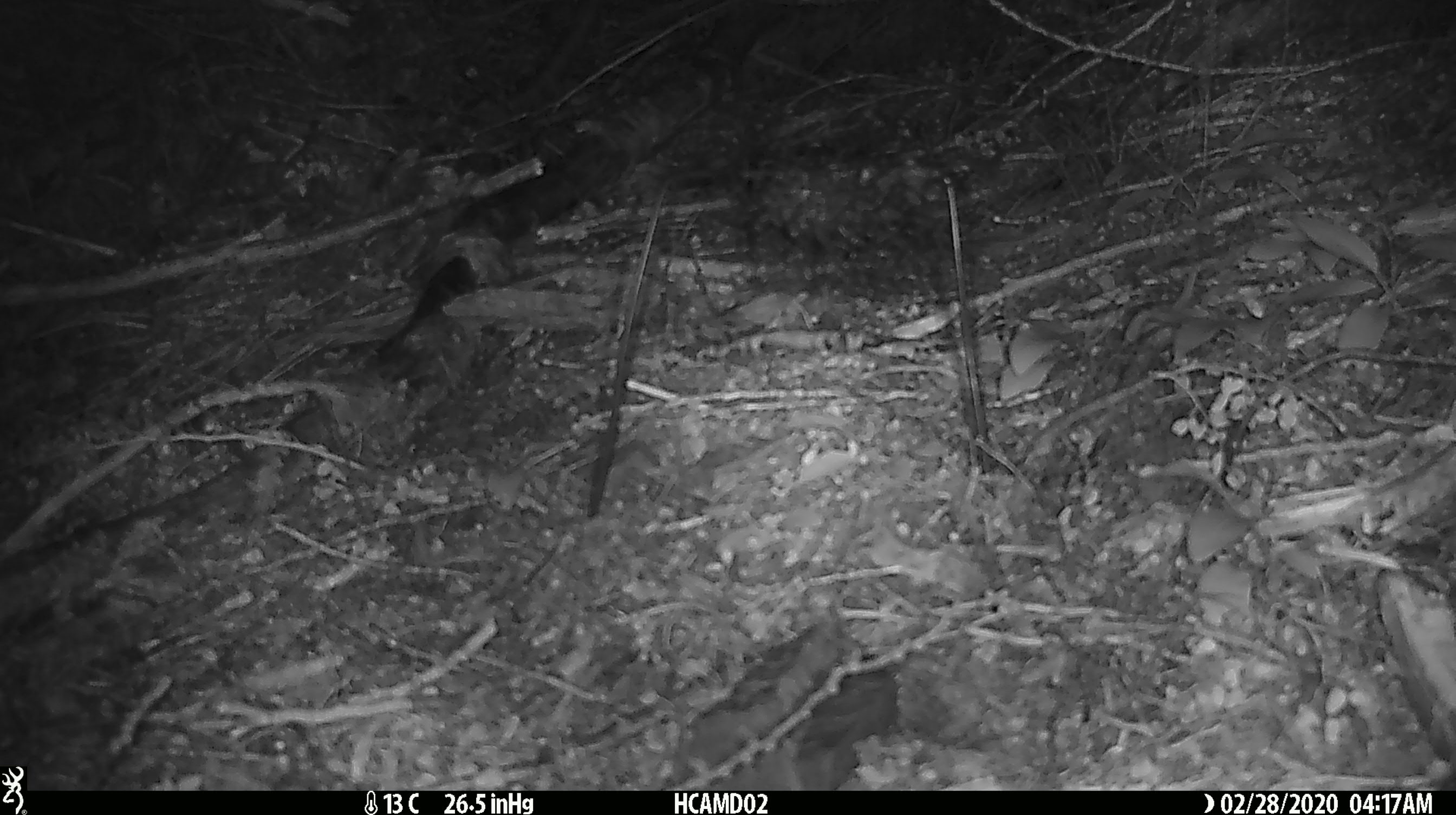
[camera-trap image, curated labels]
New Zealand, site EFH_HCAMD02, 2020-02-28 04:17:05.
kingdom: Animalia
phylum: Chordata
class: Mammalia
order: Rodentia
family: Muridae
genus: Mus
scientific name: Mus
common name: mouse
Mouse (Mus).